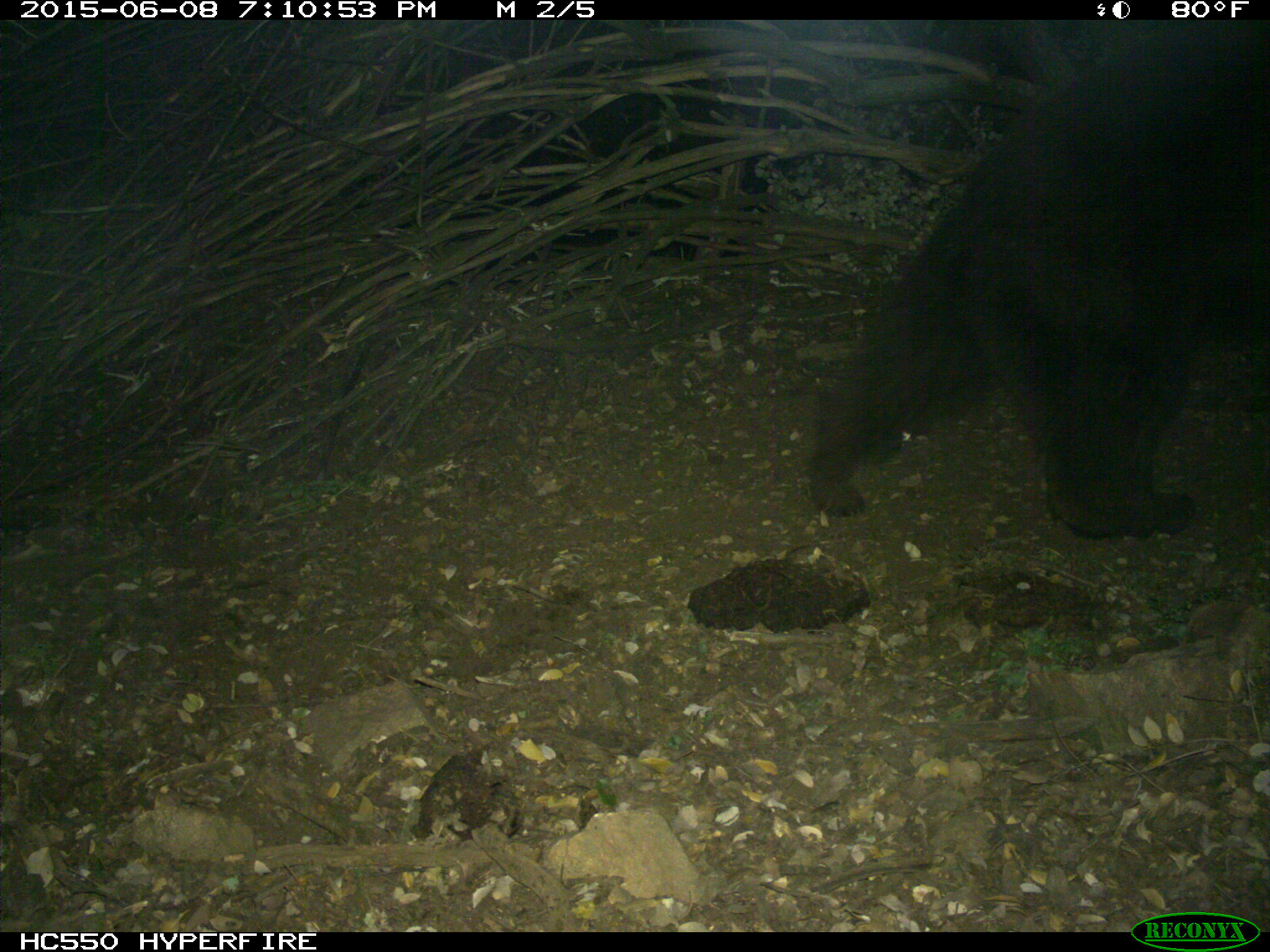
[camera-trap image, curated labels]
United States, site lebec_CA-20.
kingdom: Animalia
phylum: Chordata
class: Mammalia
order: Carnivora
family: Ursidae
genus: Ursus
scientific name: Ursus americanus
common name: american black bear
Ursus americanus (american black bear).